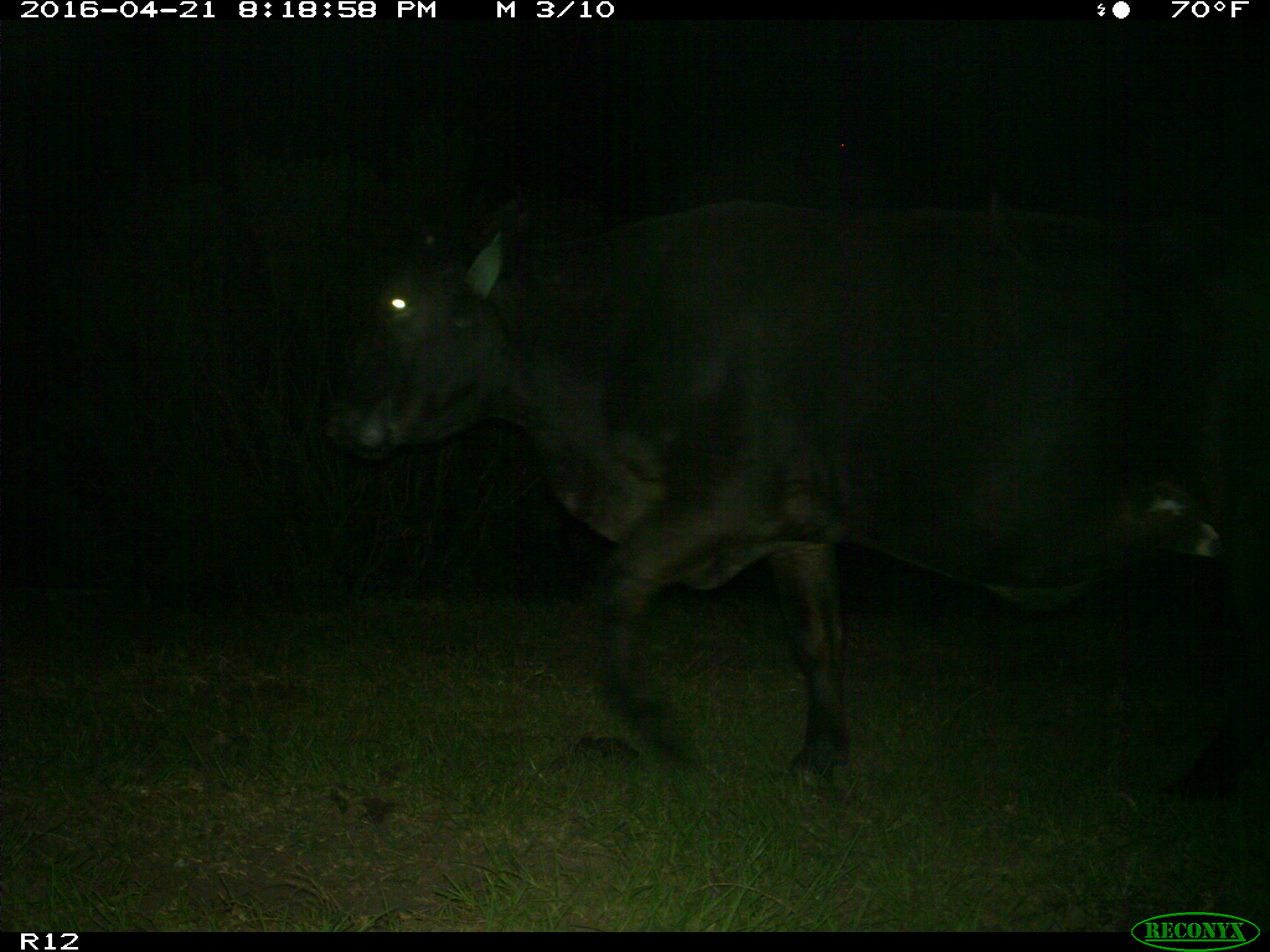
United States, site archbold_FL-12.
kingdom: Animalia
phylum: Chordata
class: Mammalia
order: Artiodactyla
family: Bovidae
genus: Bos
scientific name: Bos taurus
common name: domestic cow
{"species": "Bos taurus (domestic cow)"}